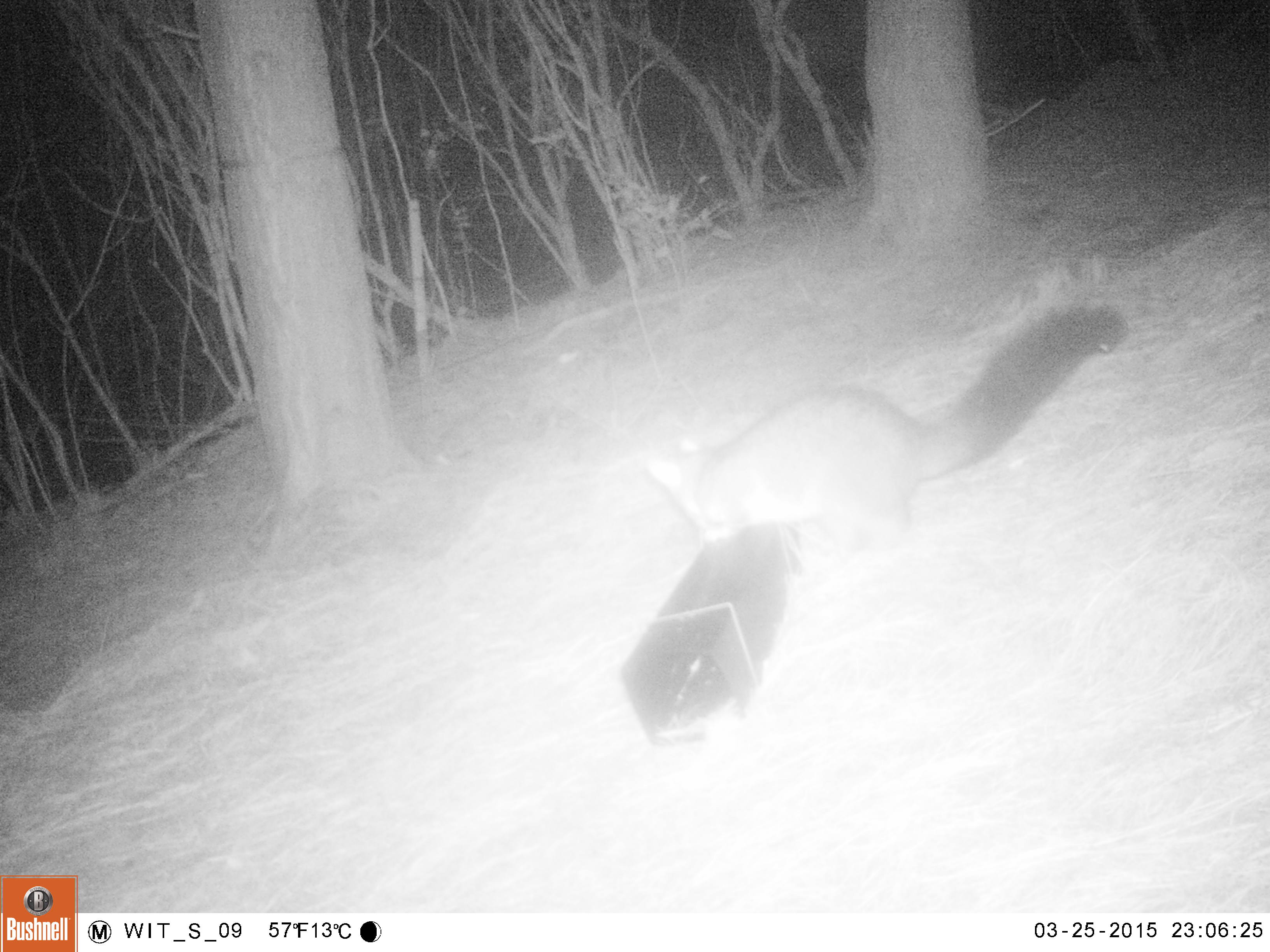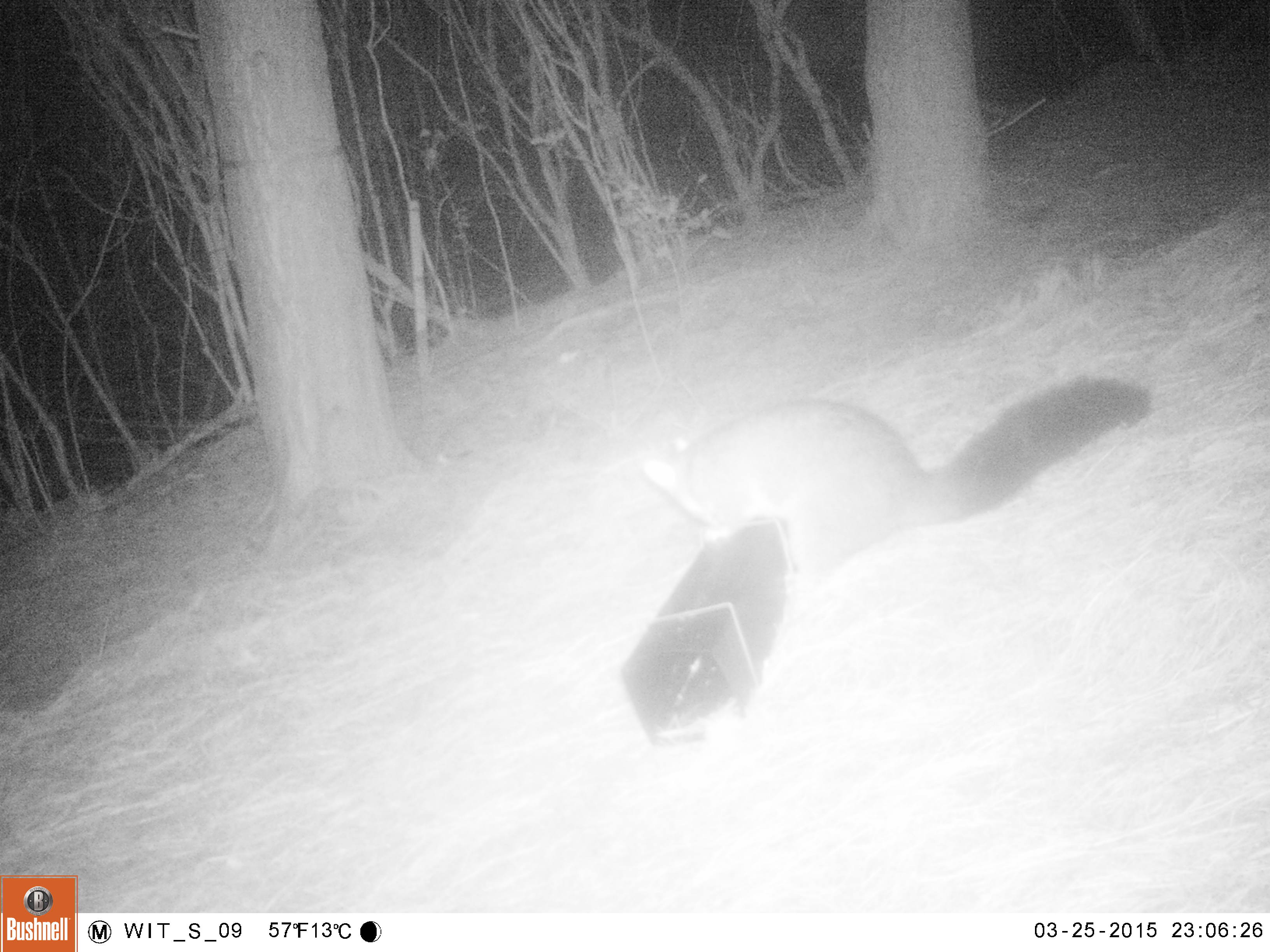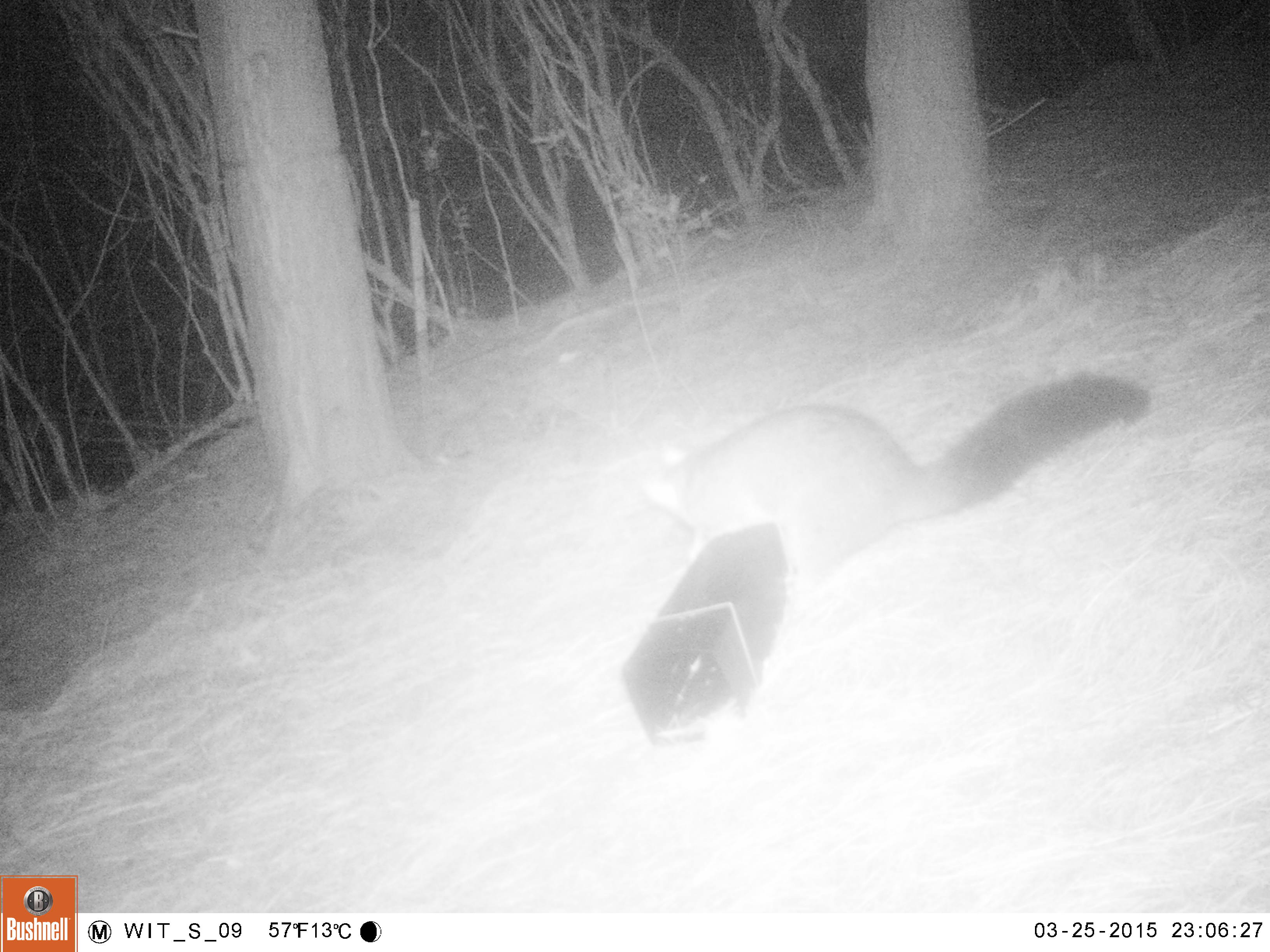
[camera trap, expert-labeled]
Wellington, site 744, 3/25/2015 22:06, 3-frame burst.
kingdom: Animalia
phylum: Chordata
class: Mammalia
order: Didelphimorphia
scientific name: Didelphimorphia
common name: possum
Possum (Didelphimorphia).